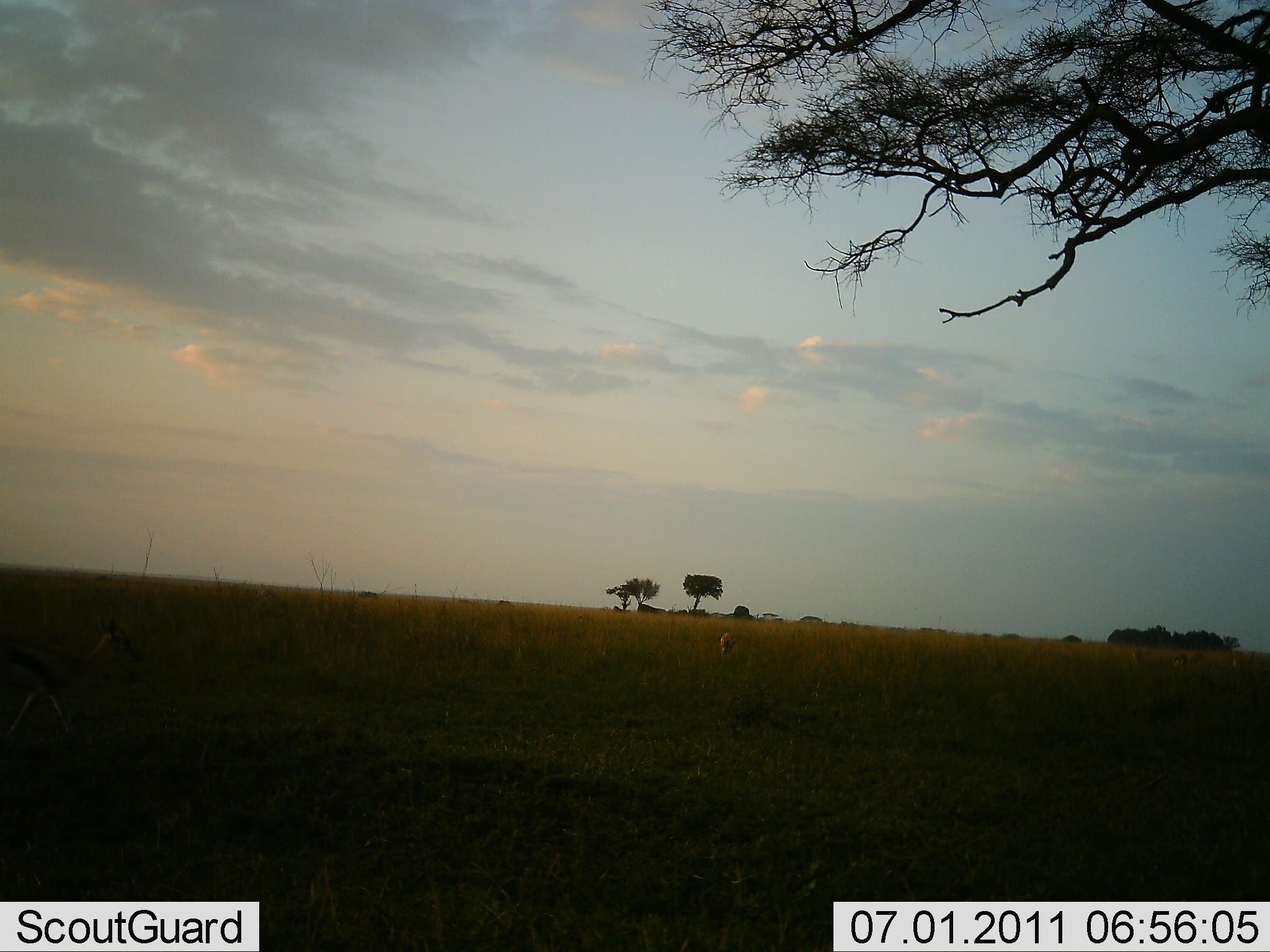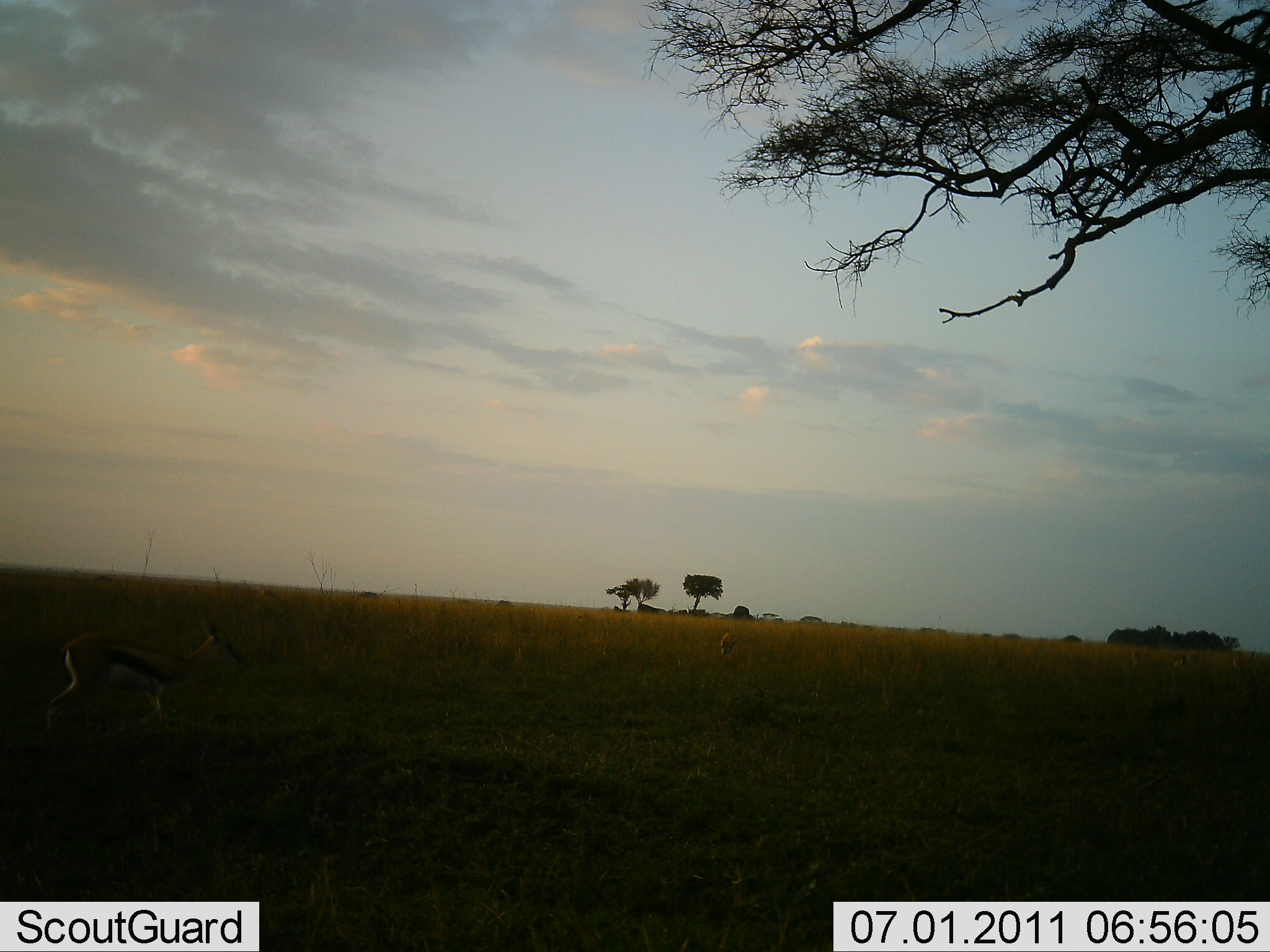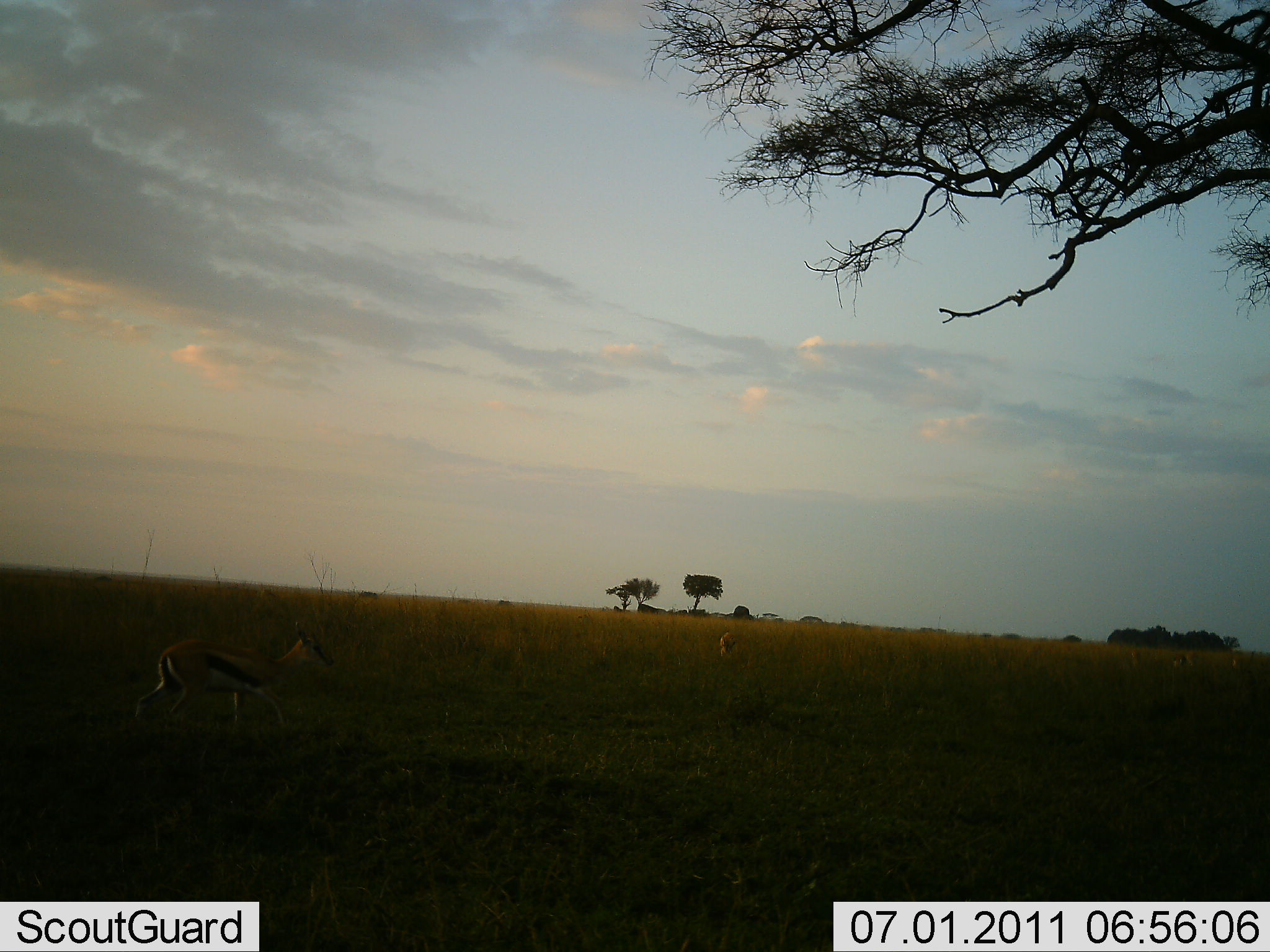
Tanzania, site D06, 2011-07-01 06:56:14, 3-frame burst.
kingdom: Animalia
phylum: Chordata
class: Mammalia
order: Artiodactyla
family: Bovidae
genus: Eudorcas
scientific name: Eudorcas thomsonii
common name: thomson's gazelle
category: gazellethomsons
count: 2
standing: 31%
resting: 0%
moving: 100%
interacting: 0%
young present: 0%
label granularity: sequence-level